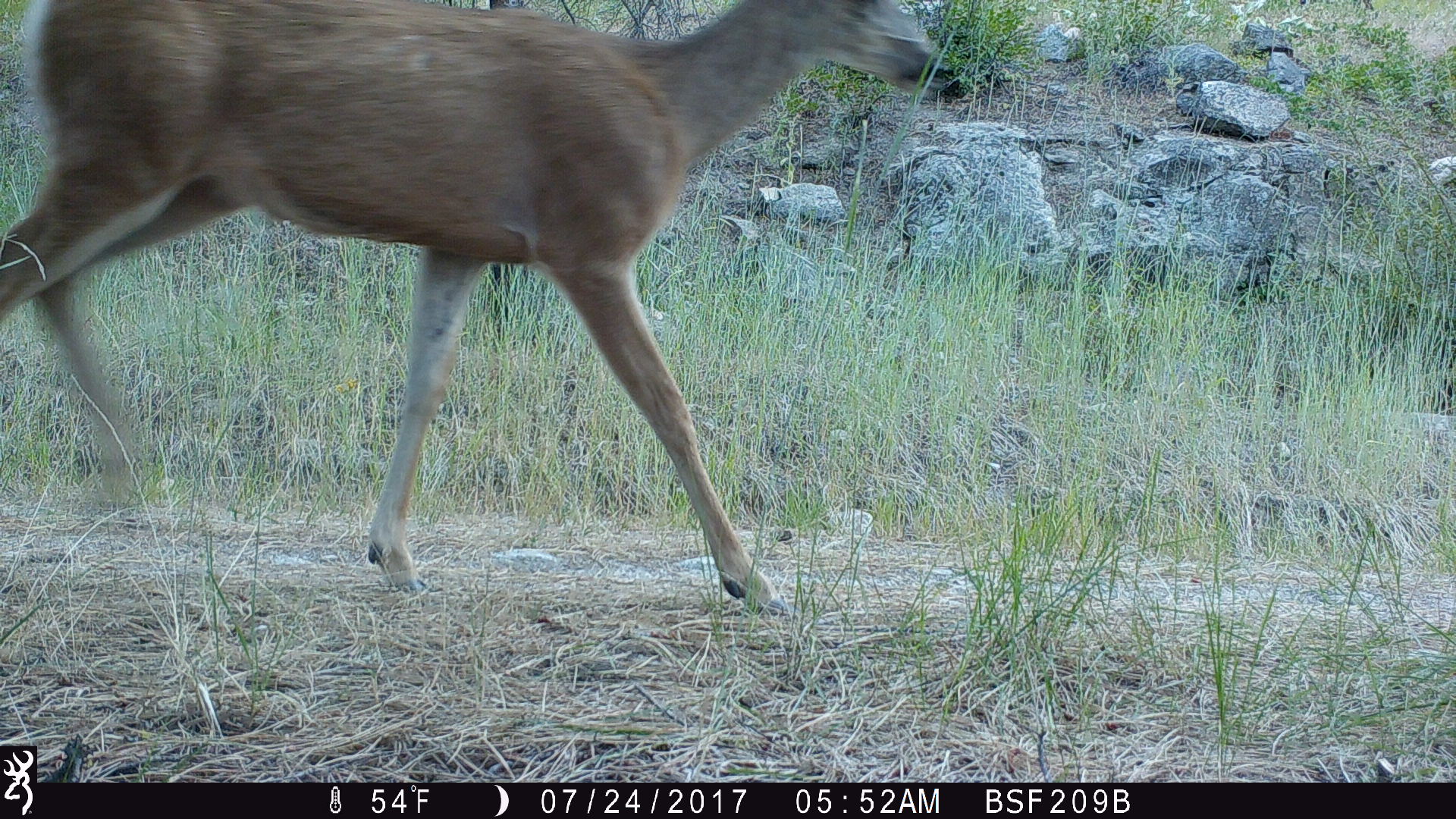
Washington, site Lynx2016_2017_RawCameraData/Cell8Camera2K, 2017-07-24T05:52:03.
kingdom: Animalia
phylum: Chordata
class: Mammalia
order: Artiodactyla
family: Cervidae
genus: Odocoileus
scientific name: Odocoileus hemionus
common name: mule deer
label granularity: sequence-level